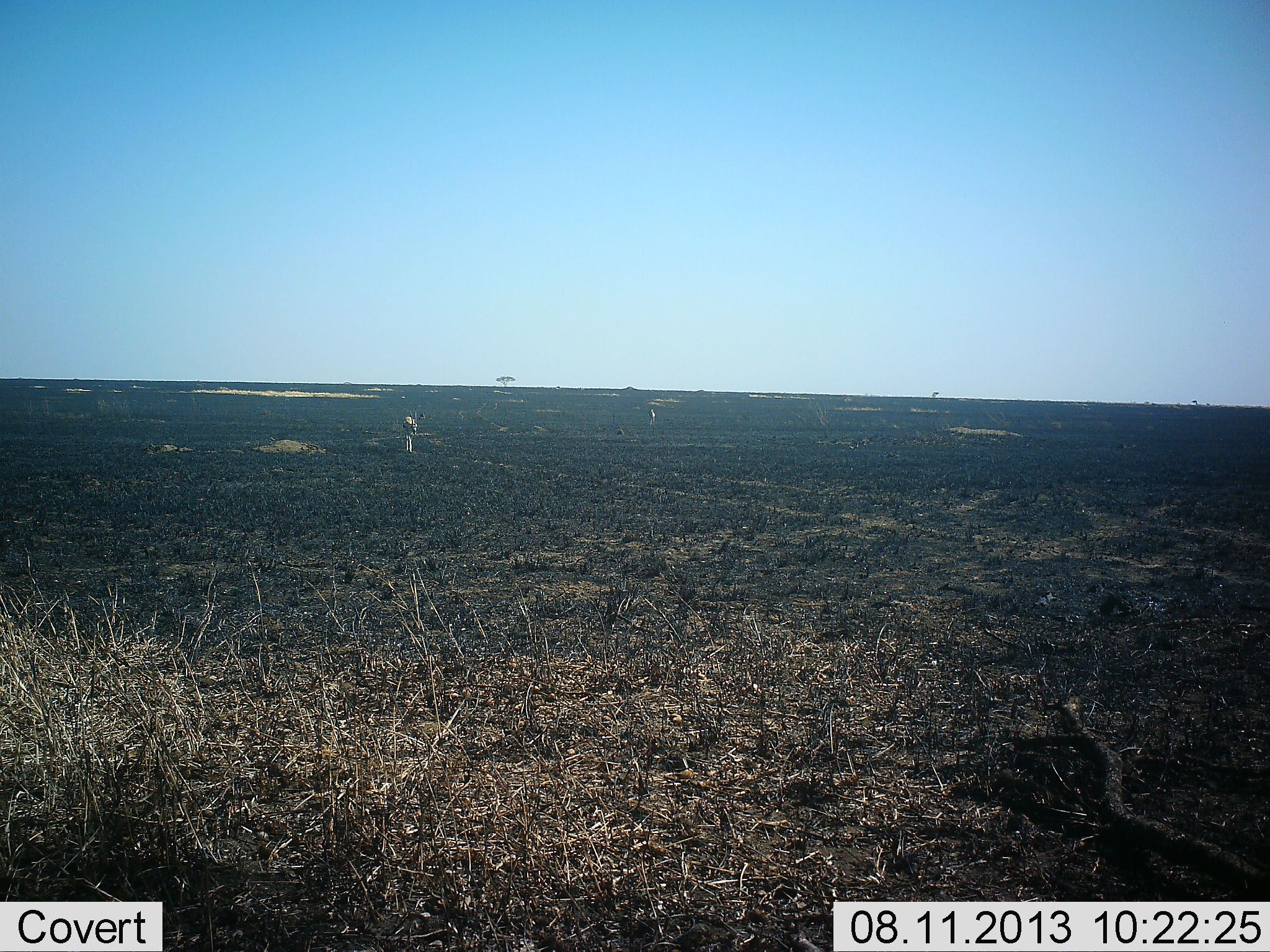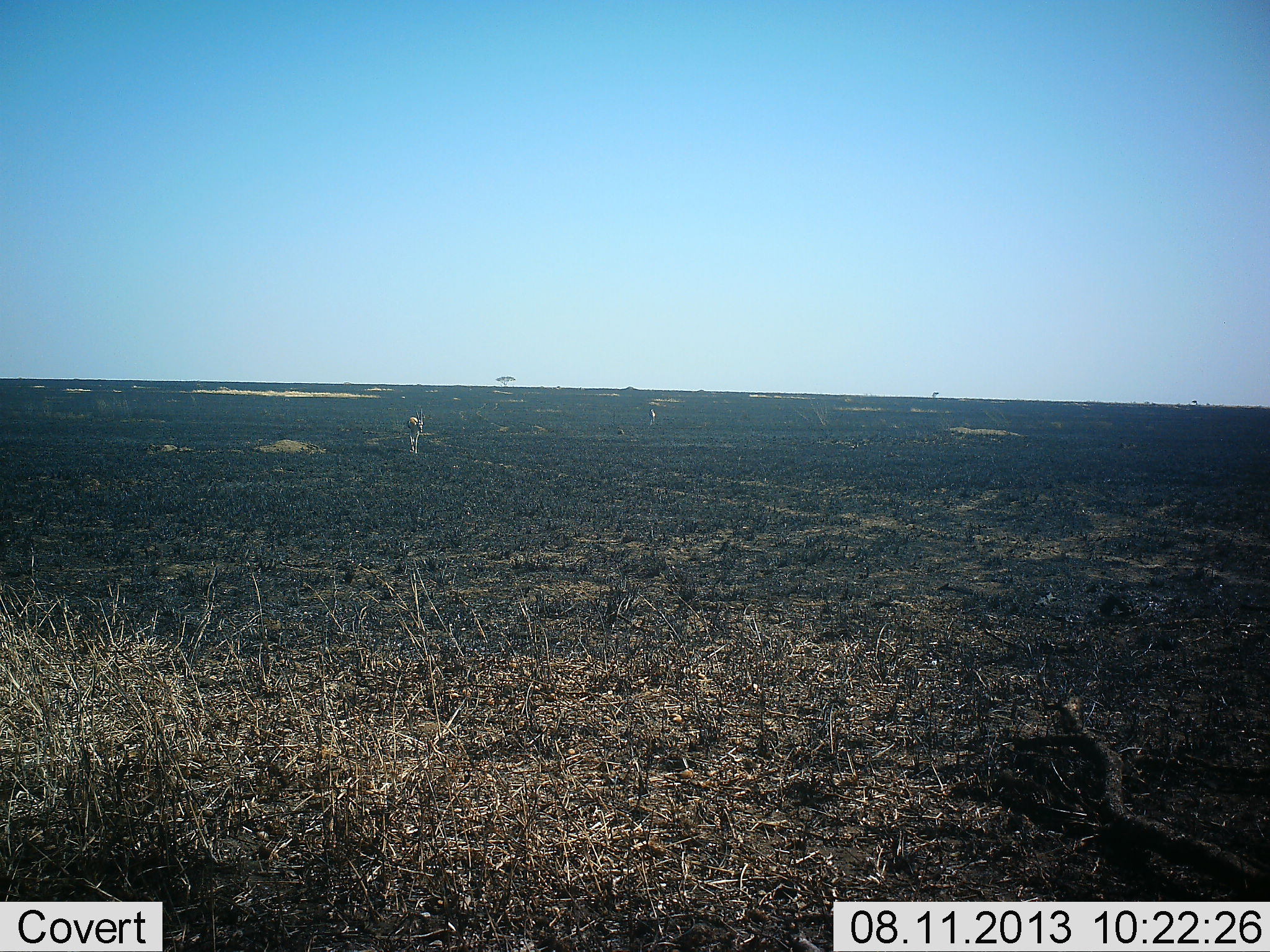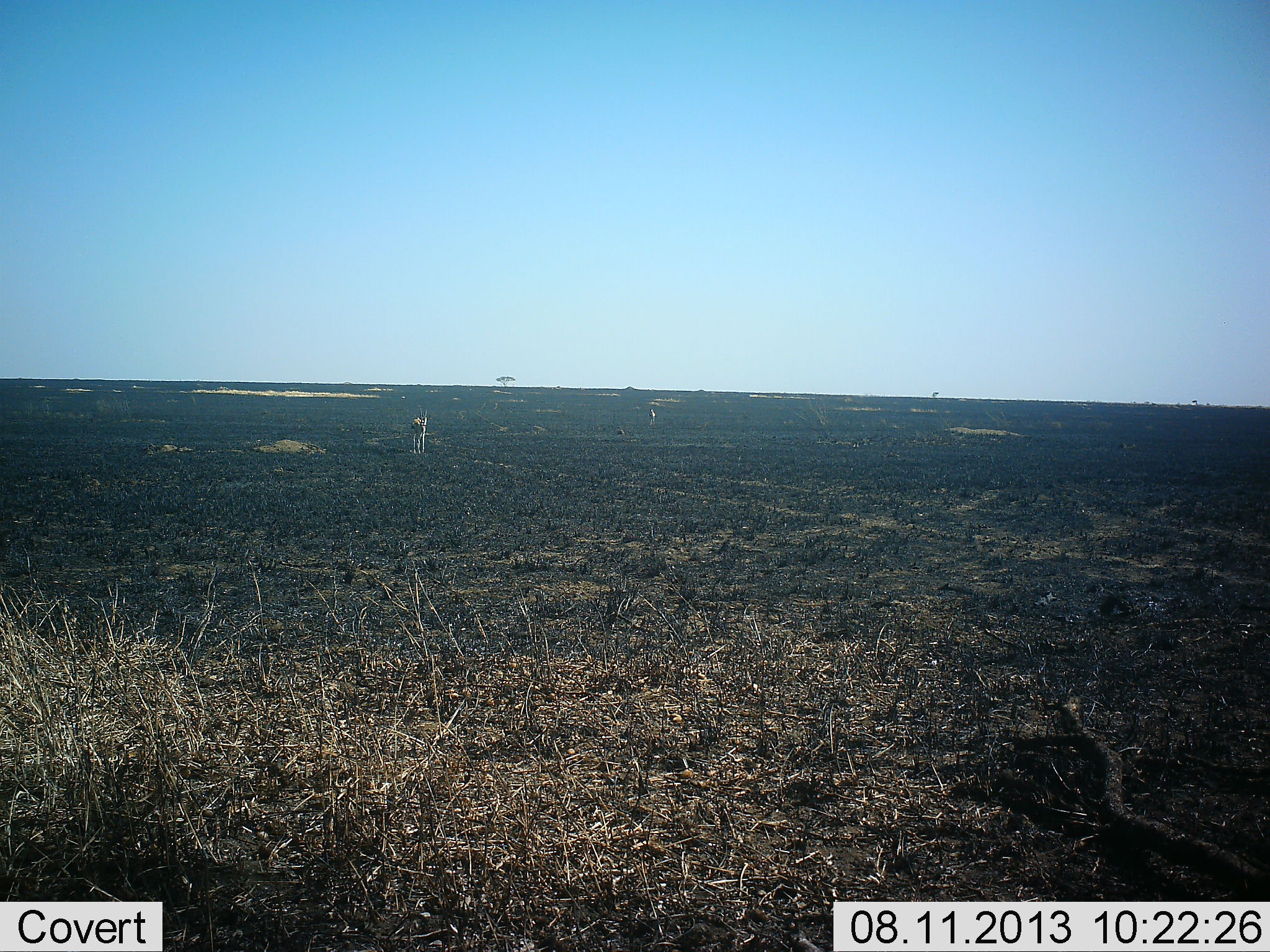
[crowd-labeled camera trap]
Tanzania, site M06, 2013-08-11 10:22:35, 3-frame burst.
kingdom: Animalia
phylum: Chordata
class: Mammalia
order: Artiodactyla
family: Bovidae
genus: Eudorcas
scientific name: Eudorcas thomsonii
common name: thomson's gazelle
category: gazellethomsons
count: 2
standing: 40%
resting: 0%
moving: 90%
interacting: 0%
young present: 0%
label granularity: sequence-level